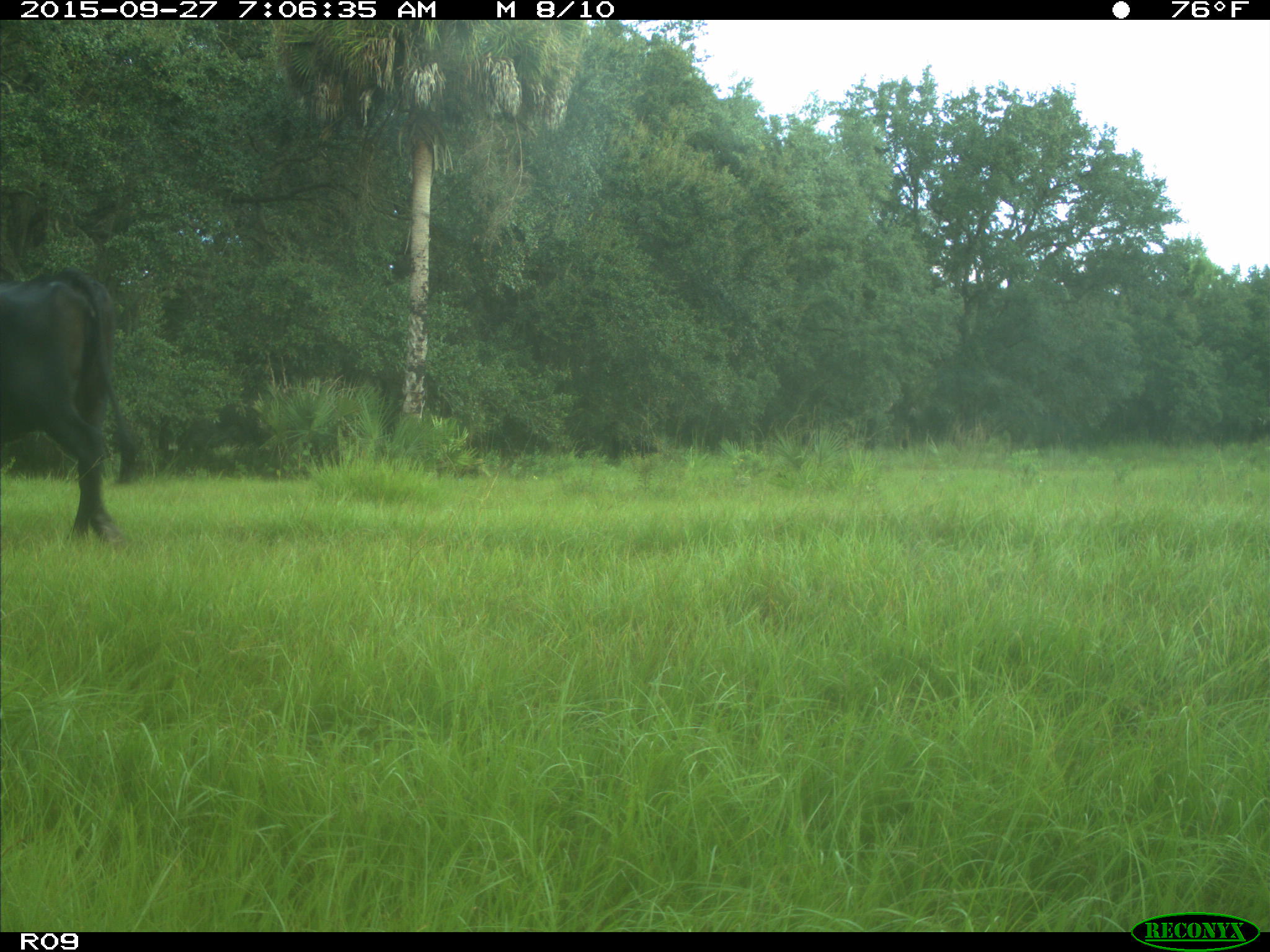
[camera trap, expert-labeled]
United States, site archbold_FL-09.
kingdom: Animalia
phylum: Chordata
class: Mammalia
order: Artiodactyla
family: Bovidae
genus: Bos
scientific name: Bos taurus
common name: domestic cow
Bos taurus (domestic cow).